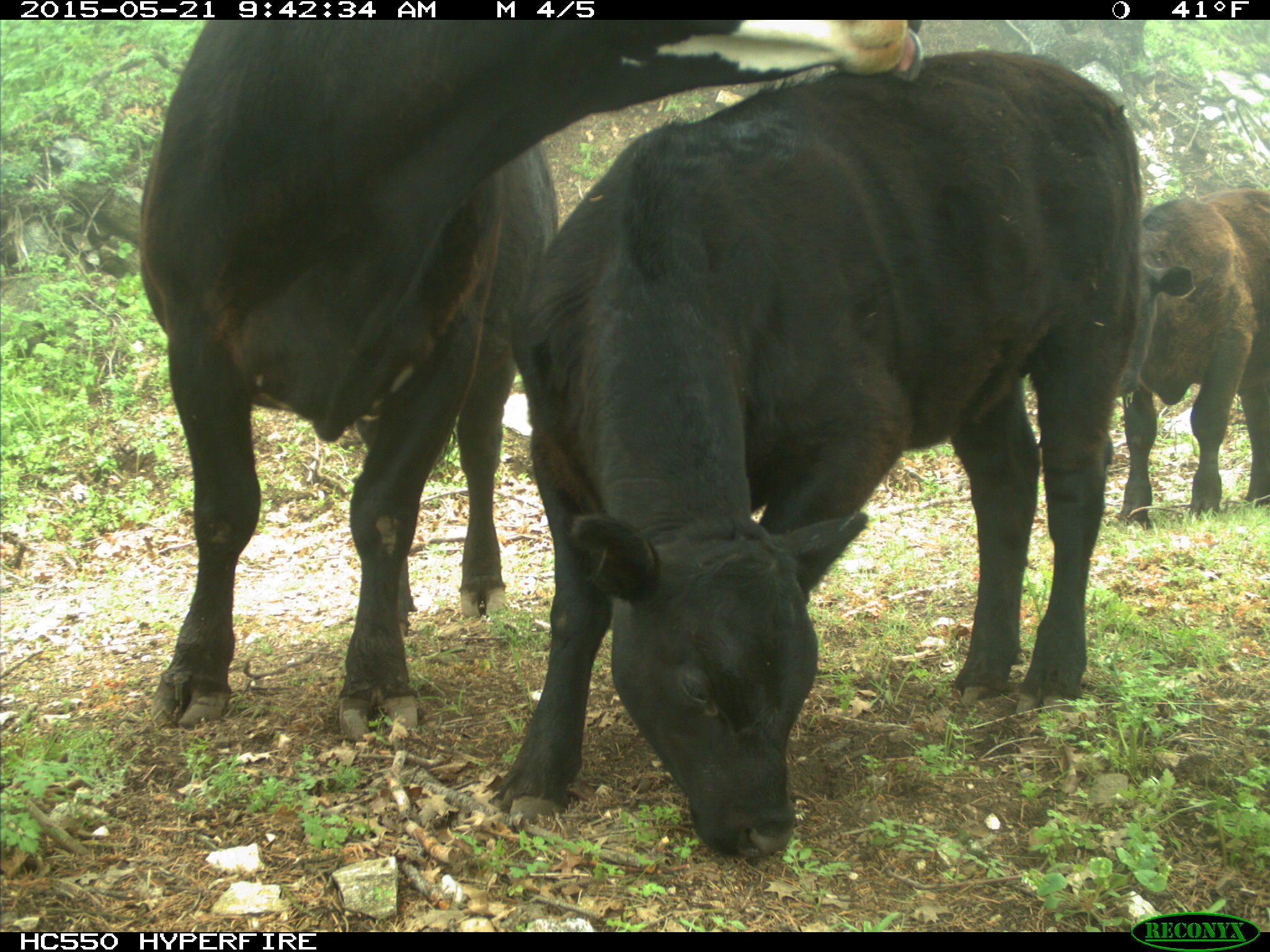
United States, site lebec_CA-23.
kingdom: Animalia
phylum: Chordata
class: Mammalia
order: Artiodactyla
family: Bovidae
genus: Bos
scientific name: Bos taurus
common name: domestic cow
Bos taurus (domestic cow).